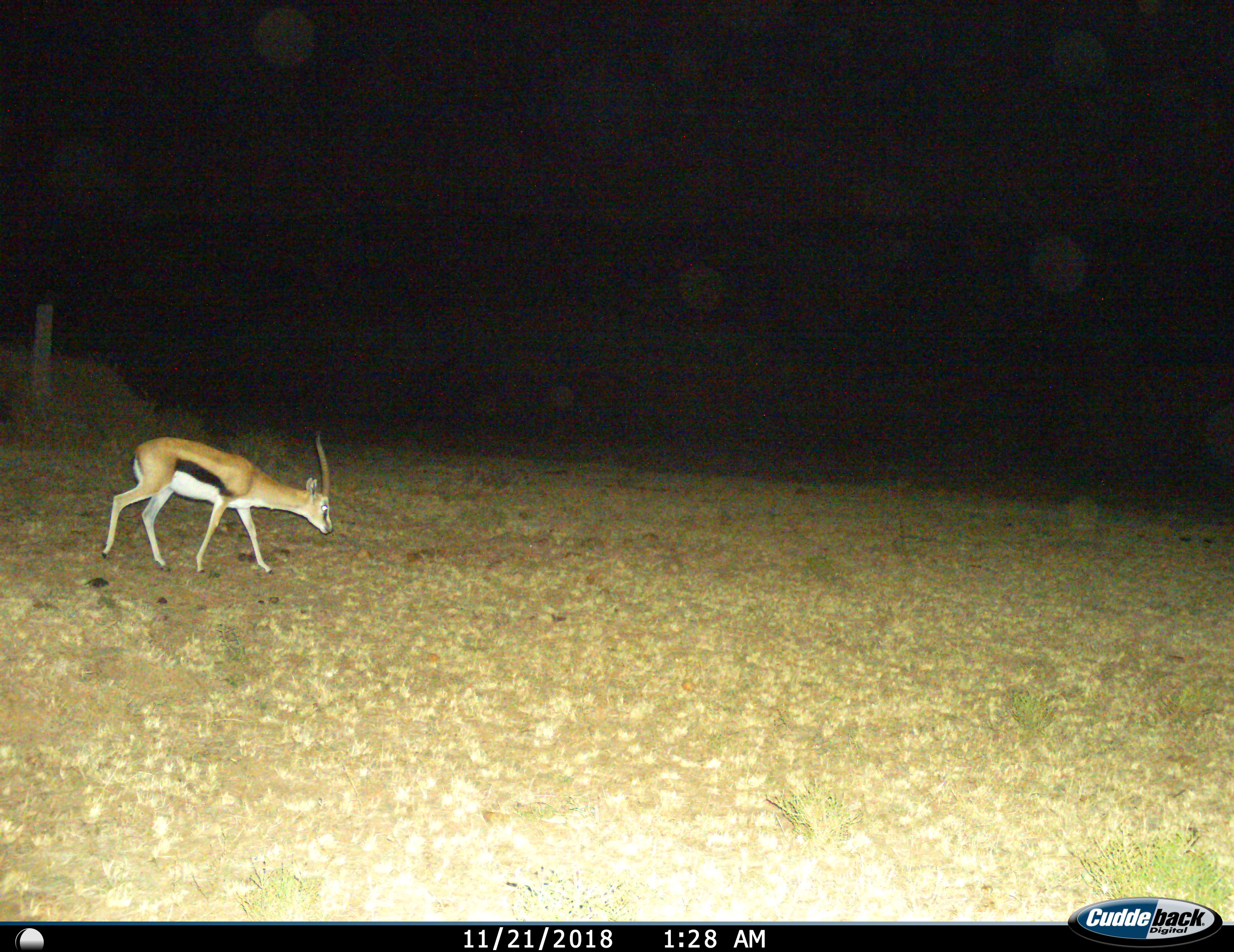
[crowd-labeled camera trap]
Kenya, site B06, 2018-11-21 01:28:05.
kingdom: Animalia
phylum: Chordata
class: Mammalia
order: Artiodactyla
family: Bovidae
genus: Eudorcas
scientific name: Eudorcas thomsonii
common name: thomson's gazelle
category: gazellethomsons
Gazellethomsons (thomson's gazelle) (Eudorcas thomsonii), count 1. Behavior (volunteer vote fractions): standing 22%, resting 0%, moving 78%, interacting 0%. Young present (vote fraction): 0%. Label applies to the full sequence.